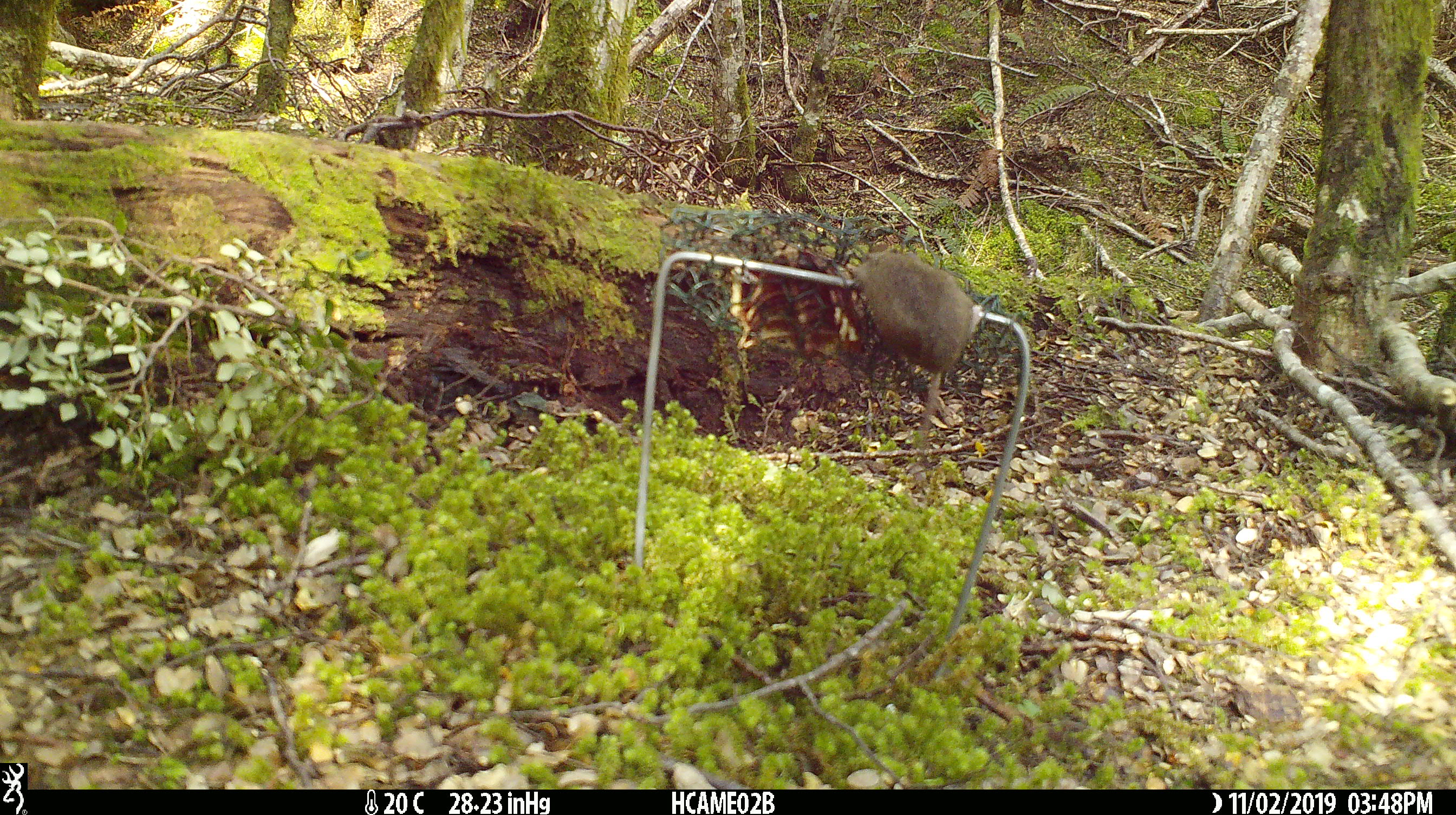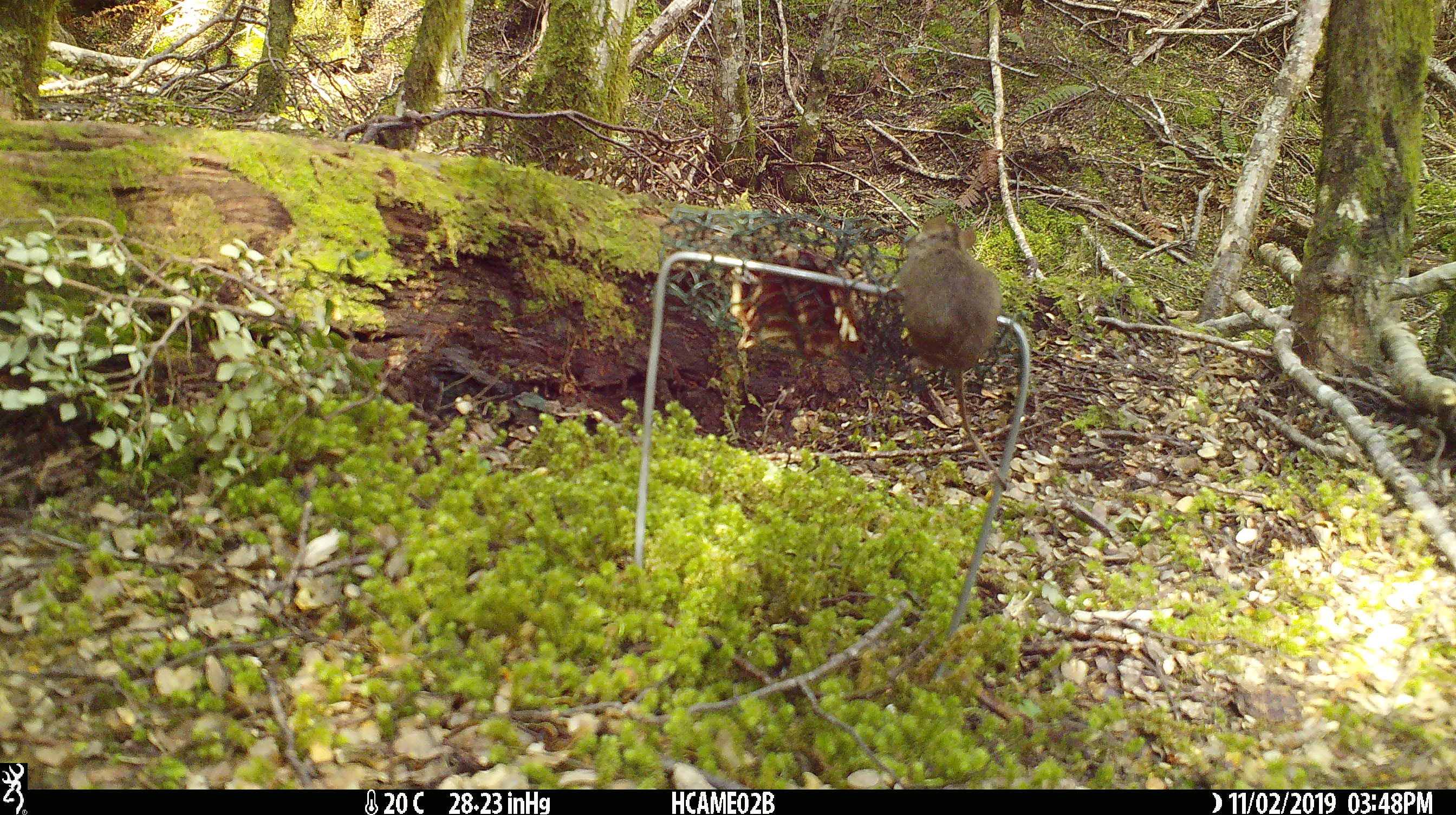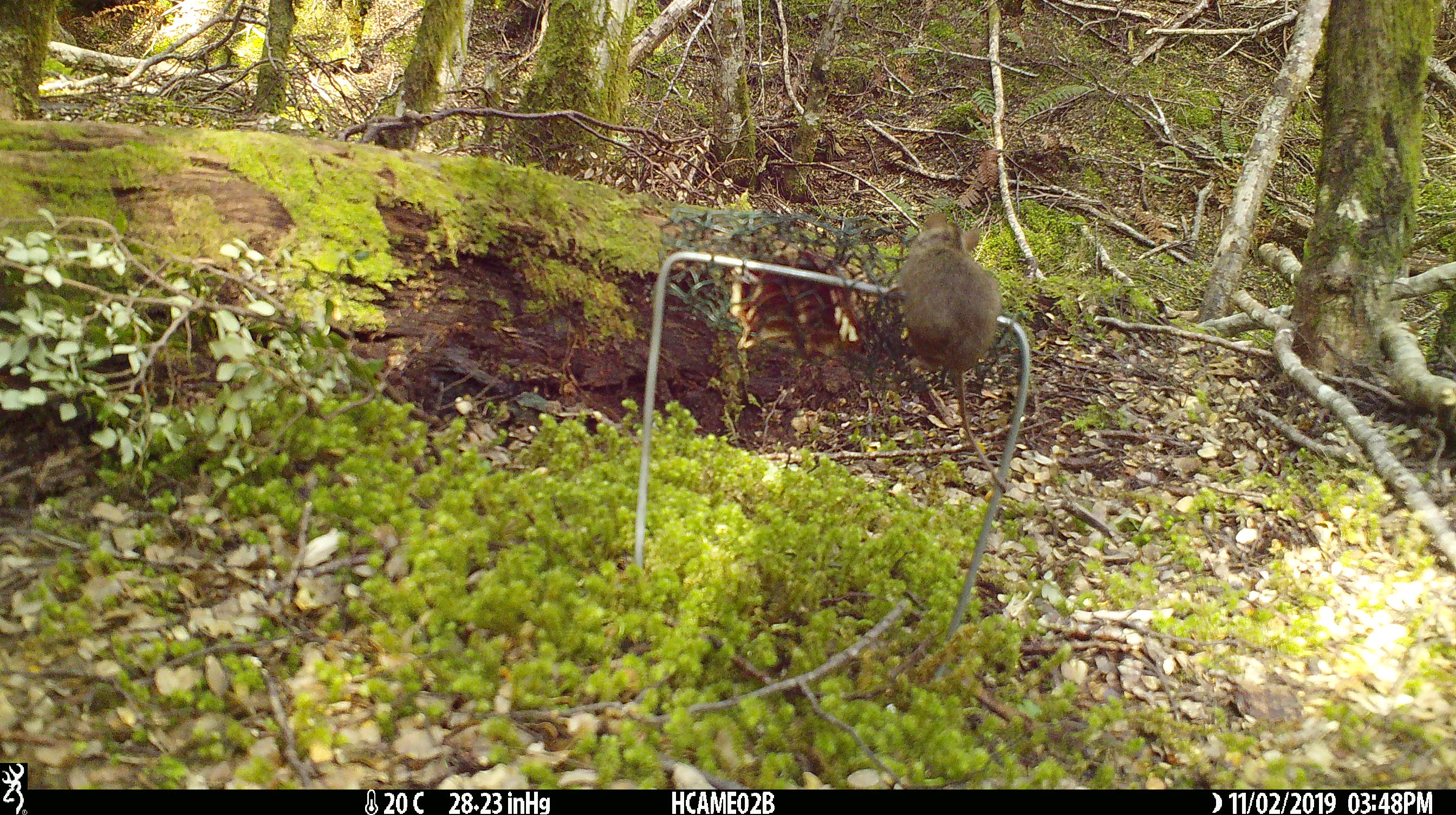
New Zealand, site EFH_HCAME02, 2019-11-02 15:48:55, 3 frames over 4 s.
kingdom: Animalia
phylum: Chordata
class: Mammalia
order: Rodentia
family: Muridae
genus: Mus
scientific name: Mus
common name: mouse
Mouse (Mus).